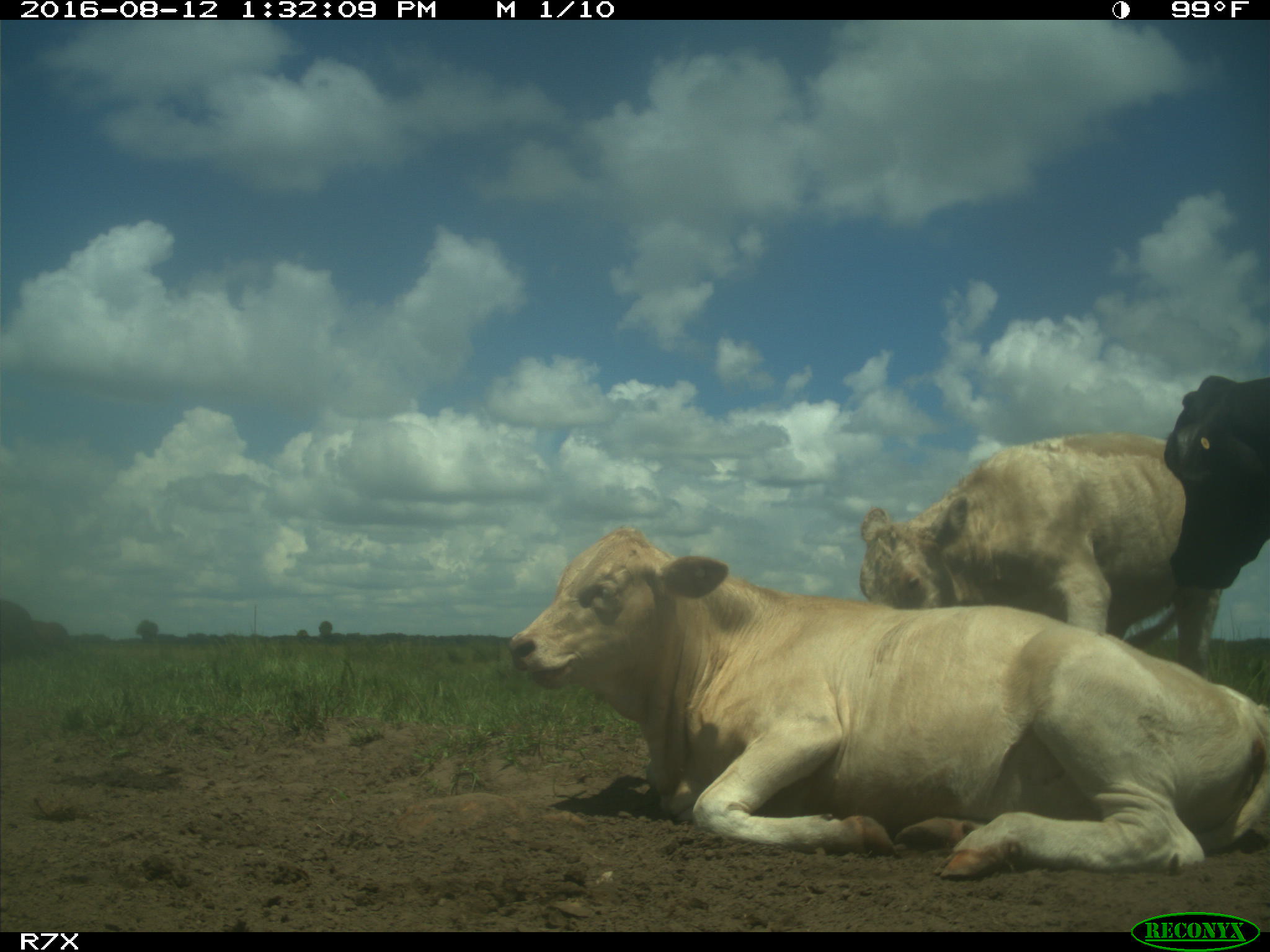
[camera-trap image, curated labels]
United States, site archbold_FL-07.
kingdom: Animalia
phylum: Chordata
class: Mammalia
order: Artiodactyla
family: Bovidae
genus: Bos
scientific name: Bos taurus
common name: domestic cow